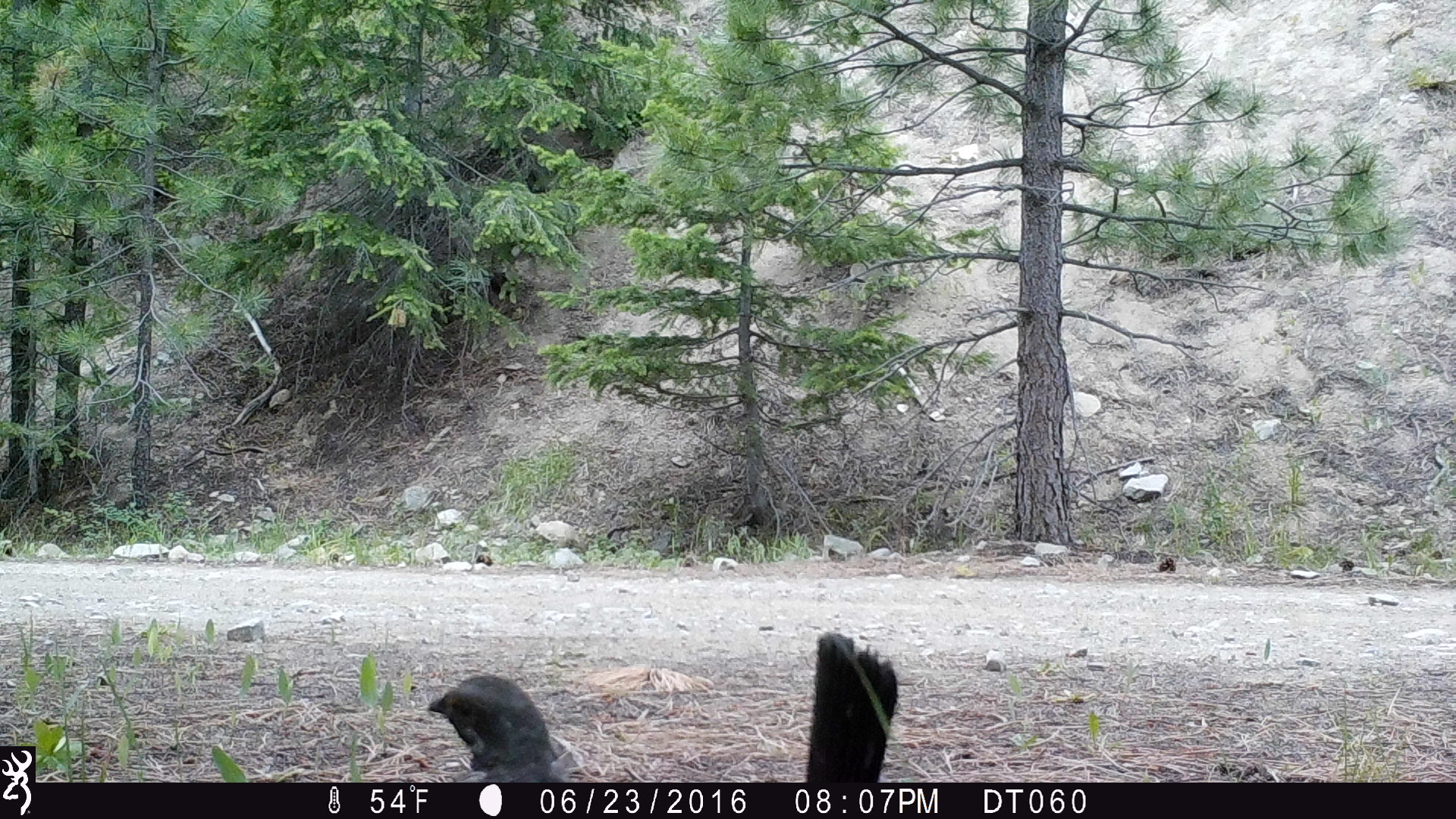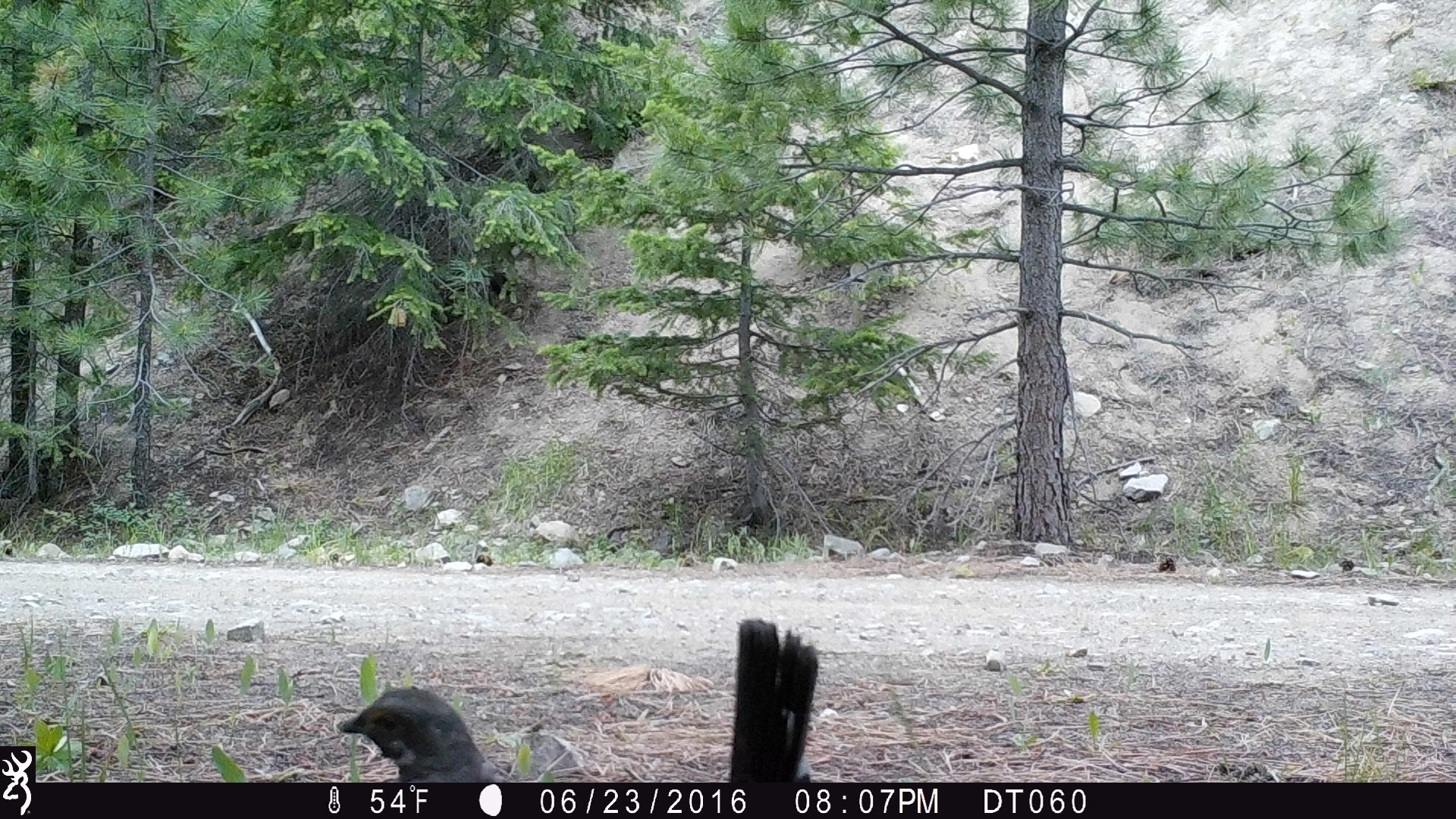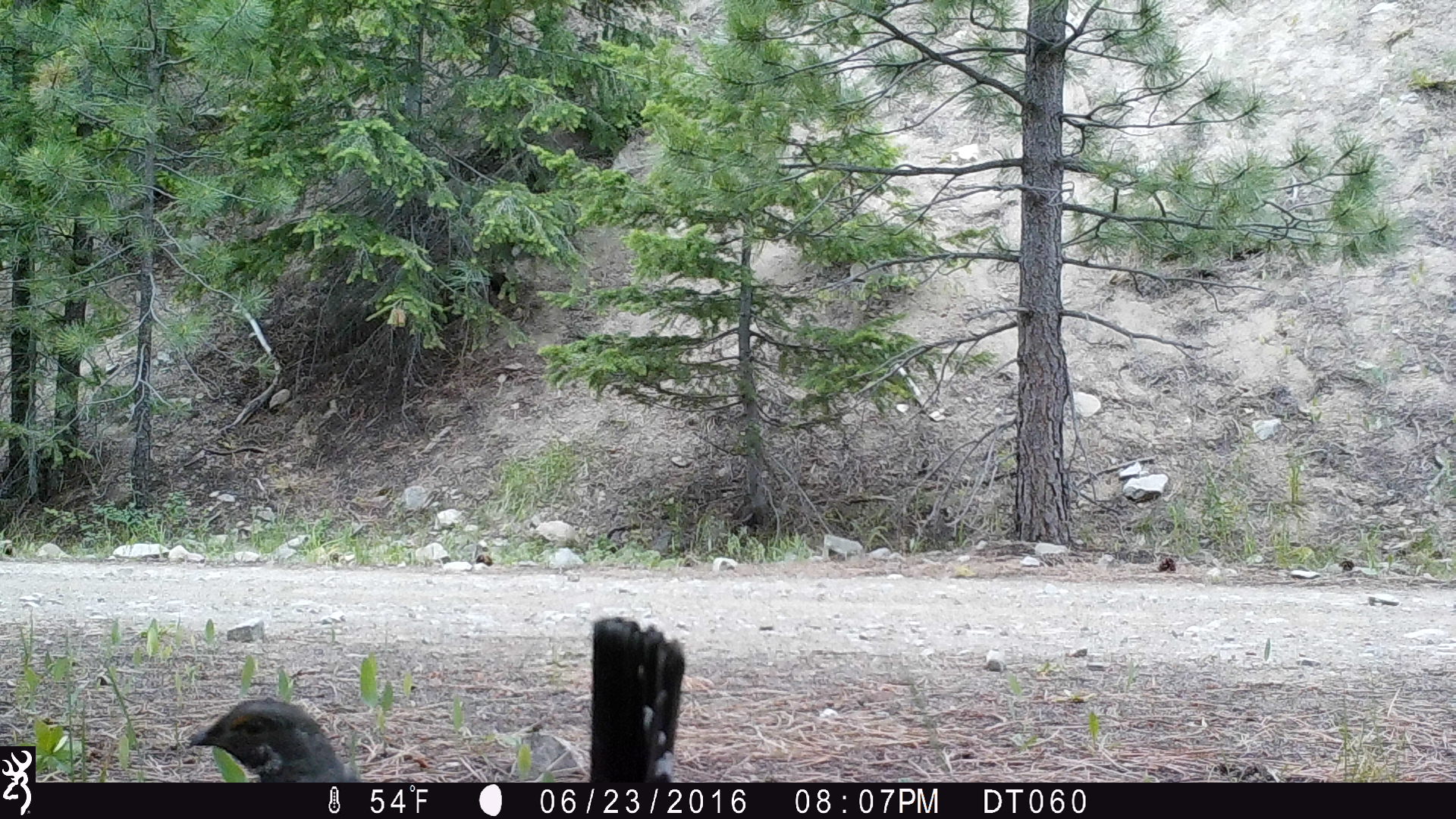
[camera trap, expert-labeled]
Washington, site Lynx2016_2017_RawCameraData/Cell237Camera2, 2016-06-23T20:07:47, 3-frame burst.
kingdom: Animalia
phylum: Chordata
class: Aves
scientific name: Aves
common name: birds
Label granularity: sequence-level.